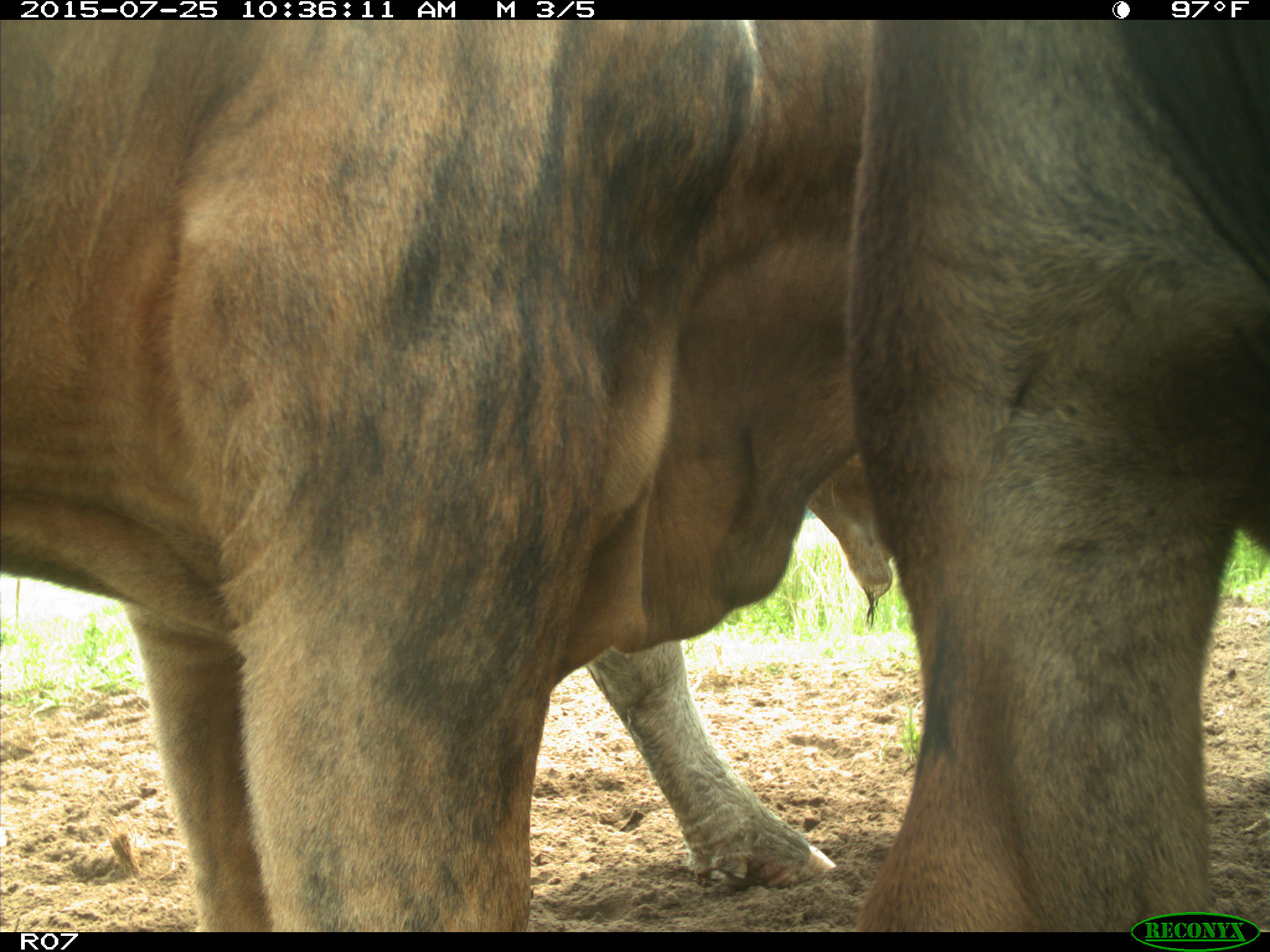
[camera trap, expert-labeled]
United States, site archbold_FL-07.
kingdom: Animalia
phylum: Chordata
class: Mammalia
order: Artiodactyla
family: Bovidae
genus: Bos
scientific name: Bos taurus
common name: domestic cow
Bos taurus (domestic cow).